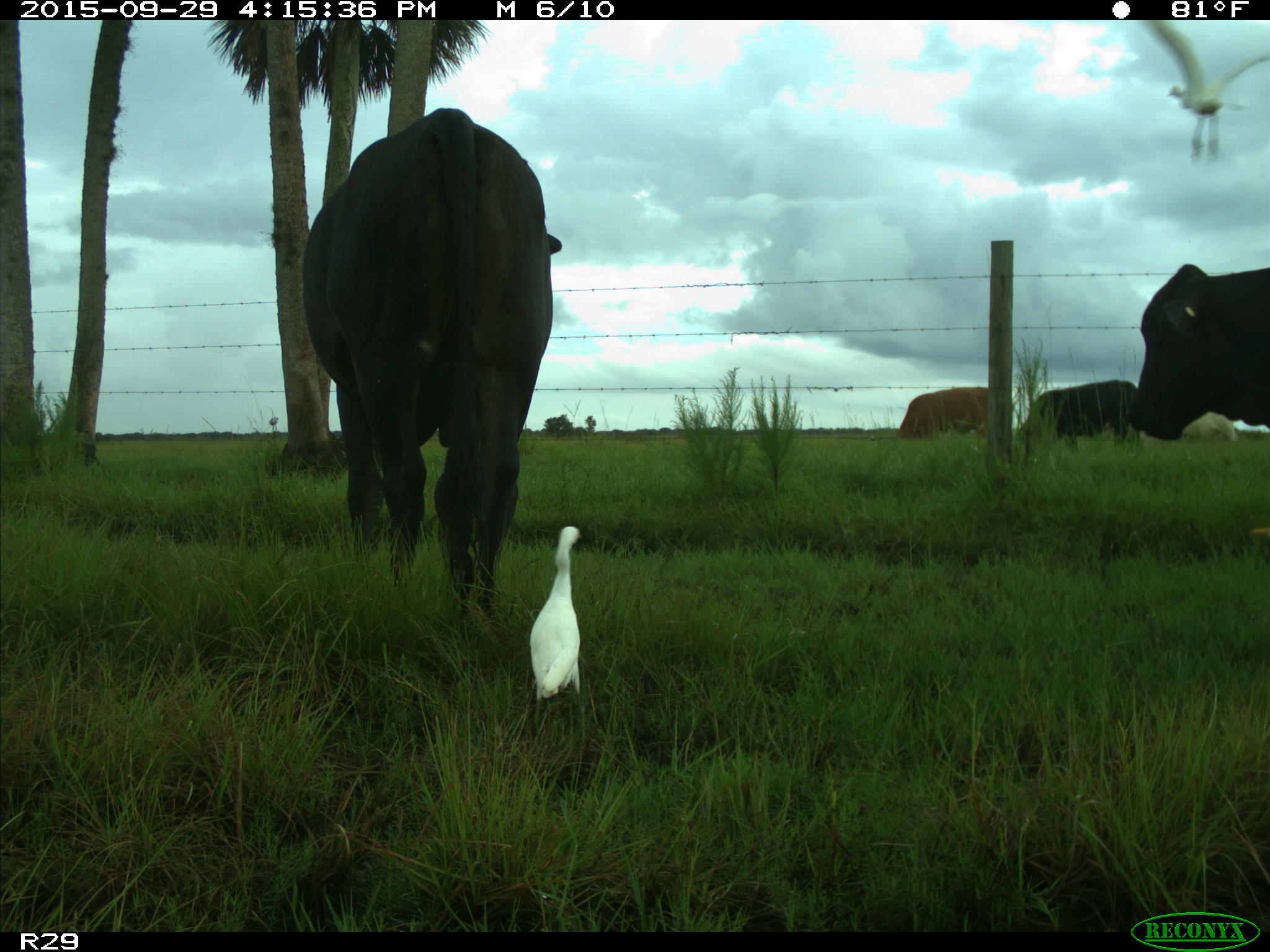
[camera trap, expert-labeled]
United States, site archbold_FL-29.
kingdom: Animalia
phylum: Chordata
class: Mammalia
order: Artiodactyla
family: Bovidae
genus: Bos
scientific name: Bos taurus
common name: domestic cow